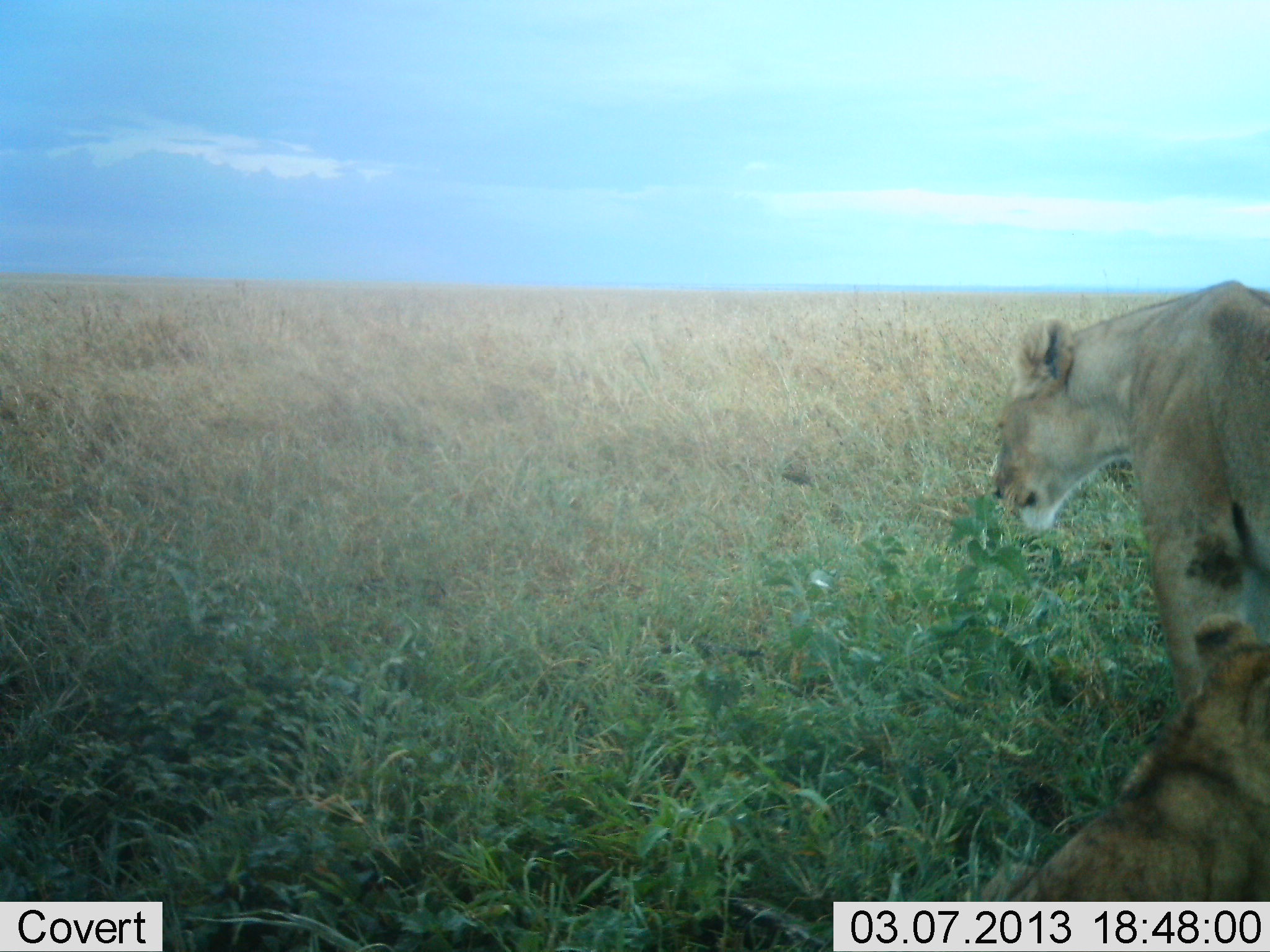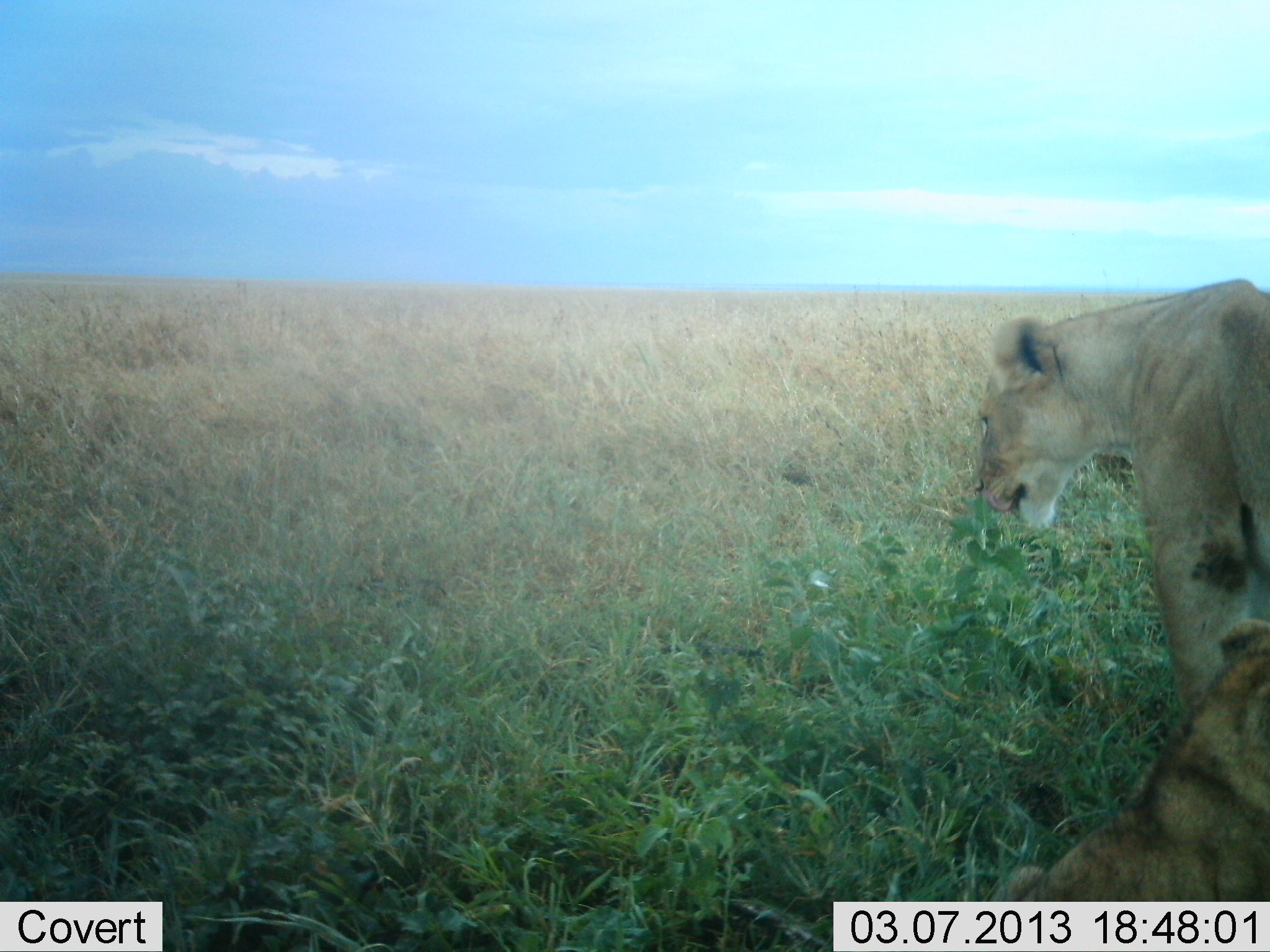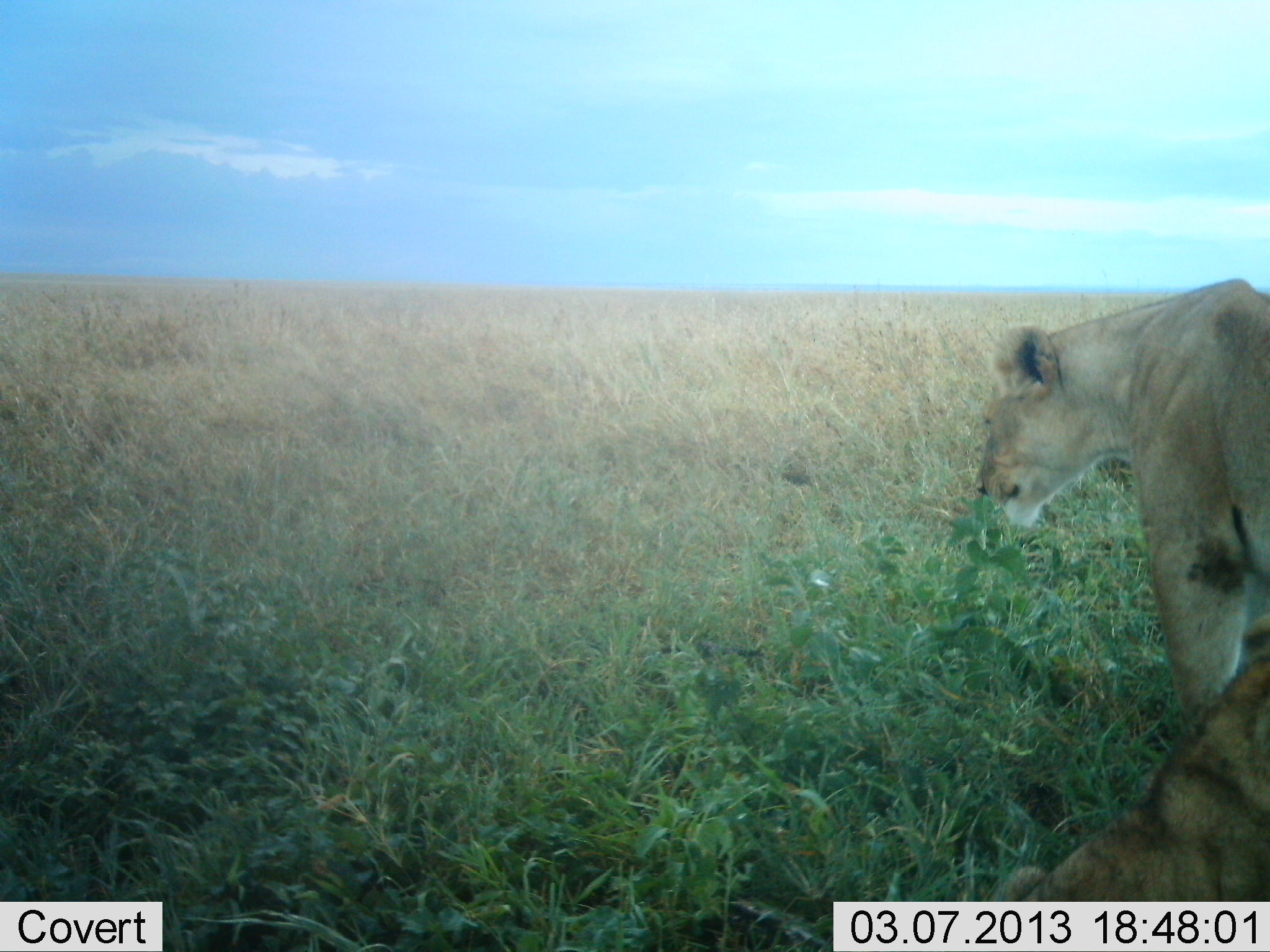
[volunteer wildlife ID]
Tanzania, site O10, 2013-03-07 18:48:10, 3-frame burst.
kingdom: Animalia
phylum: Chordata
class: Mammalia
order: Carnivora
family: Felidae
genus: Panthera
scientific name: Panthera leo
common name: lion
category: lionfemale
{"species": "lionfemale (lion) (Panthera leo)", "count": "2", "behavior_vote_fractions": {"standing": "45%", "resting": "85%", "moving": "0%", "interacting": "5%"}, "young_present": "53%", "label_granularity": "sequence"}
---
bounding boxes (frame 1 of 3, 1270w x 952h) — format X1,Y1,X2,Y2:
animal: 990,282,1270,716; 973,612,1270,900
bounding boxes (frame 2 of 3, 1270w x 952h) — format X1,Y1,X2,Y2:
animal: 972,277,1270,713; 974,621,1270,901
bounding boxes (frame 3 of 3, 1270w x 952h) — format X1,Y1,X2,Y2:
animal: 977,277,1270,710; 985,615,1270,901